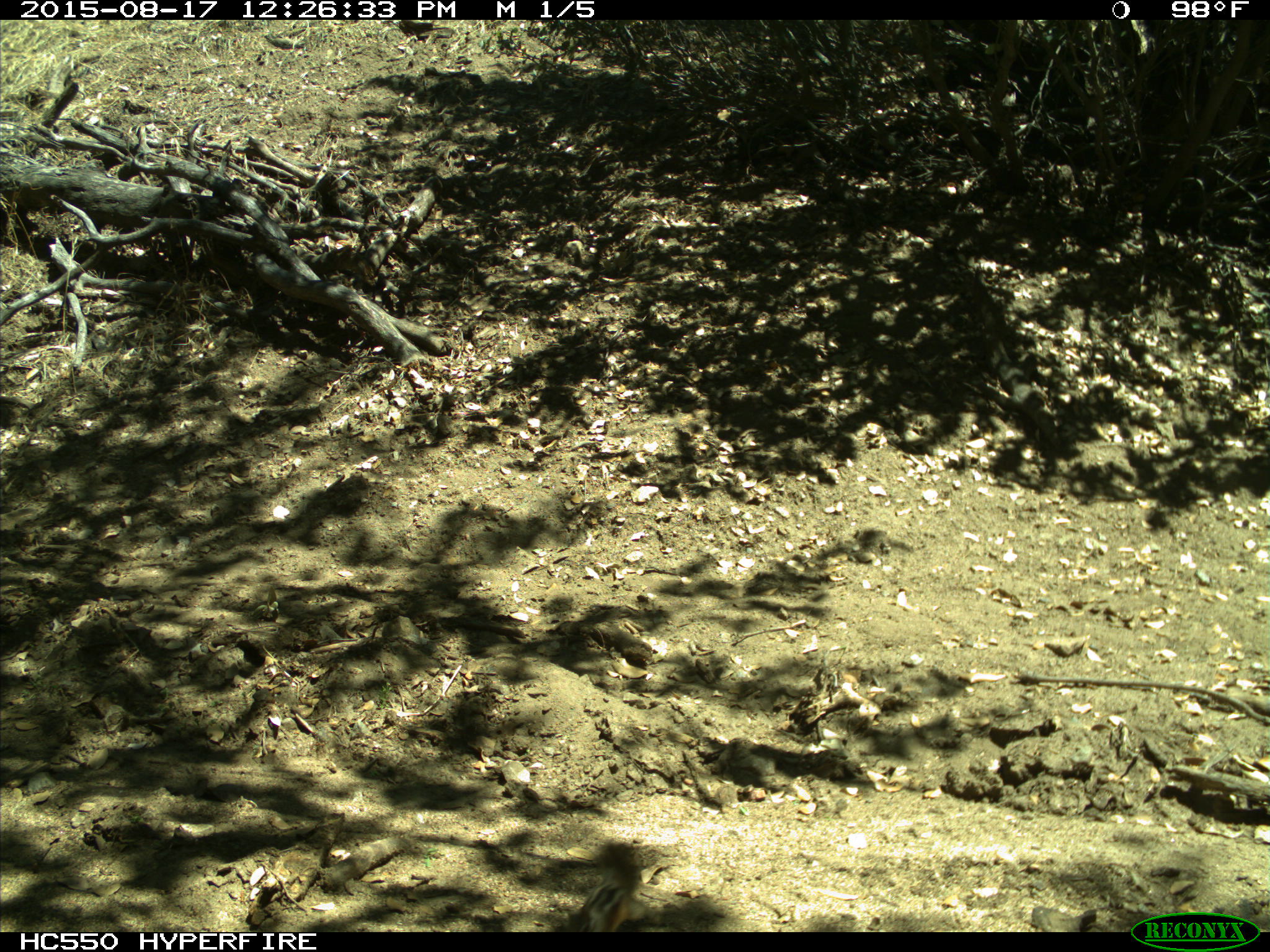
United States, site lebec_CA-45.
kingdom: Animalia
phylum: Chordata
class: Mammalia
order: Rodentia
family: Sciuridae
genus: Tamias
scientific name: Tamias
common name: chipmunk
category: unidentified chipmunk